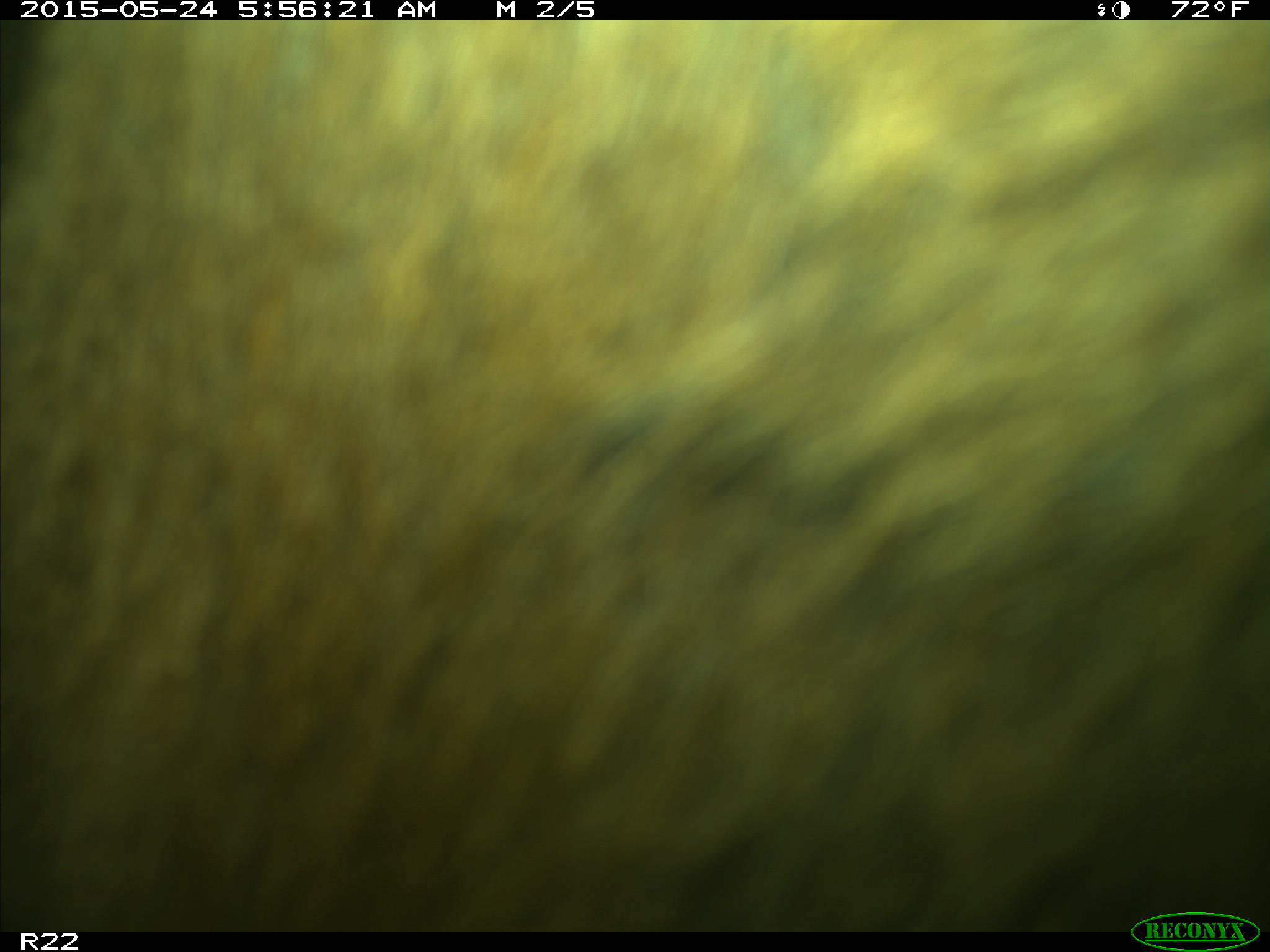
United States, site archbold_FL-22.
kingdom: Animalia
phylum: Chordata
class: Mammalia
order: Artiodactyla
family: Bovidae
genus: Bos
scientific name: Bos taurus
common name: domestic cow